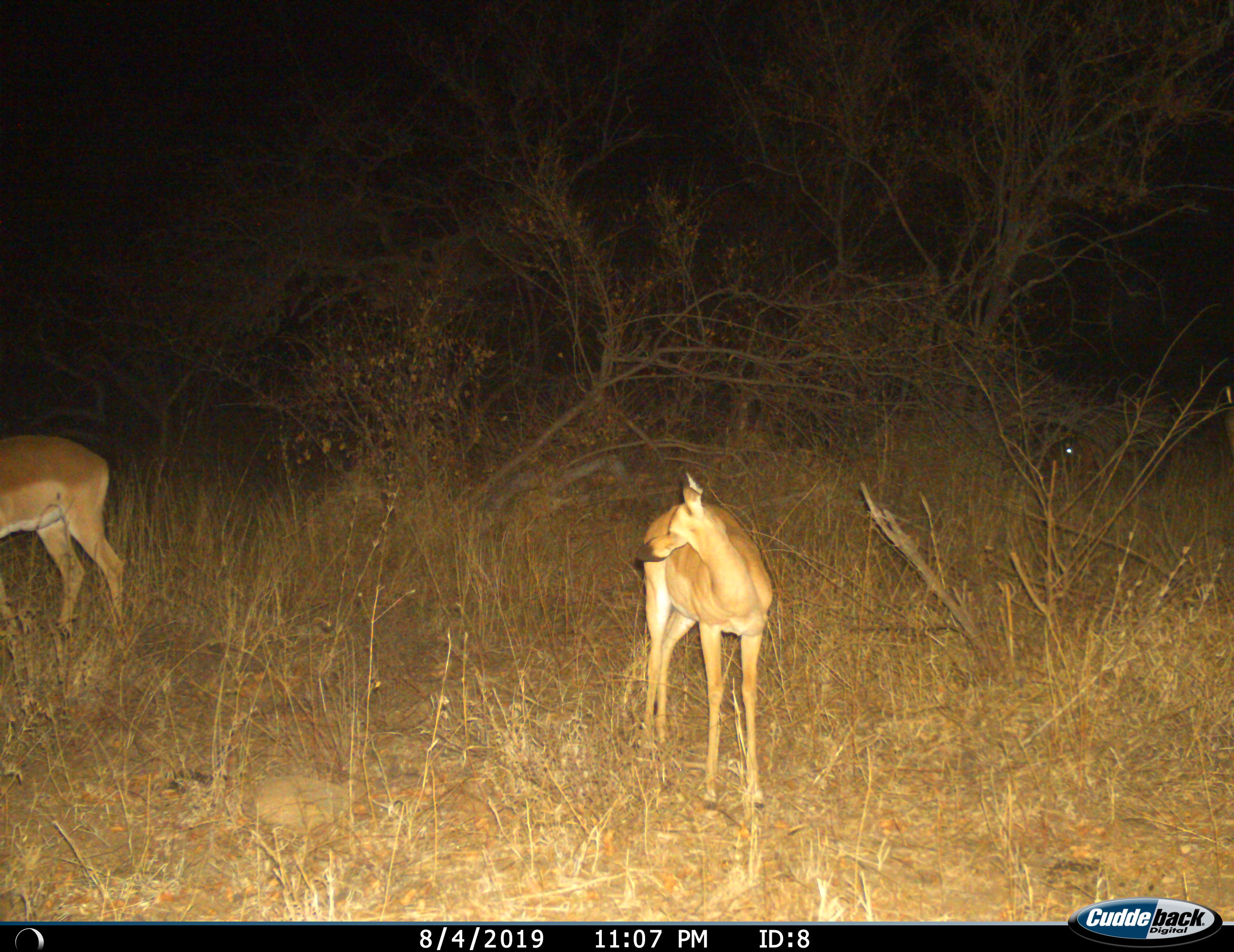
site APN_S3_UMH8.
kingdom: Animalia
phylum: Chordata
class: Mammalia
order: Artiodactyla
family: Bovidae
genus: Aepyceros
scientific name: Aepyceros melampus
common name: impala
Impala (Aepyceros melampus), count 2. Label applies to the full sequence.